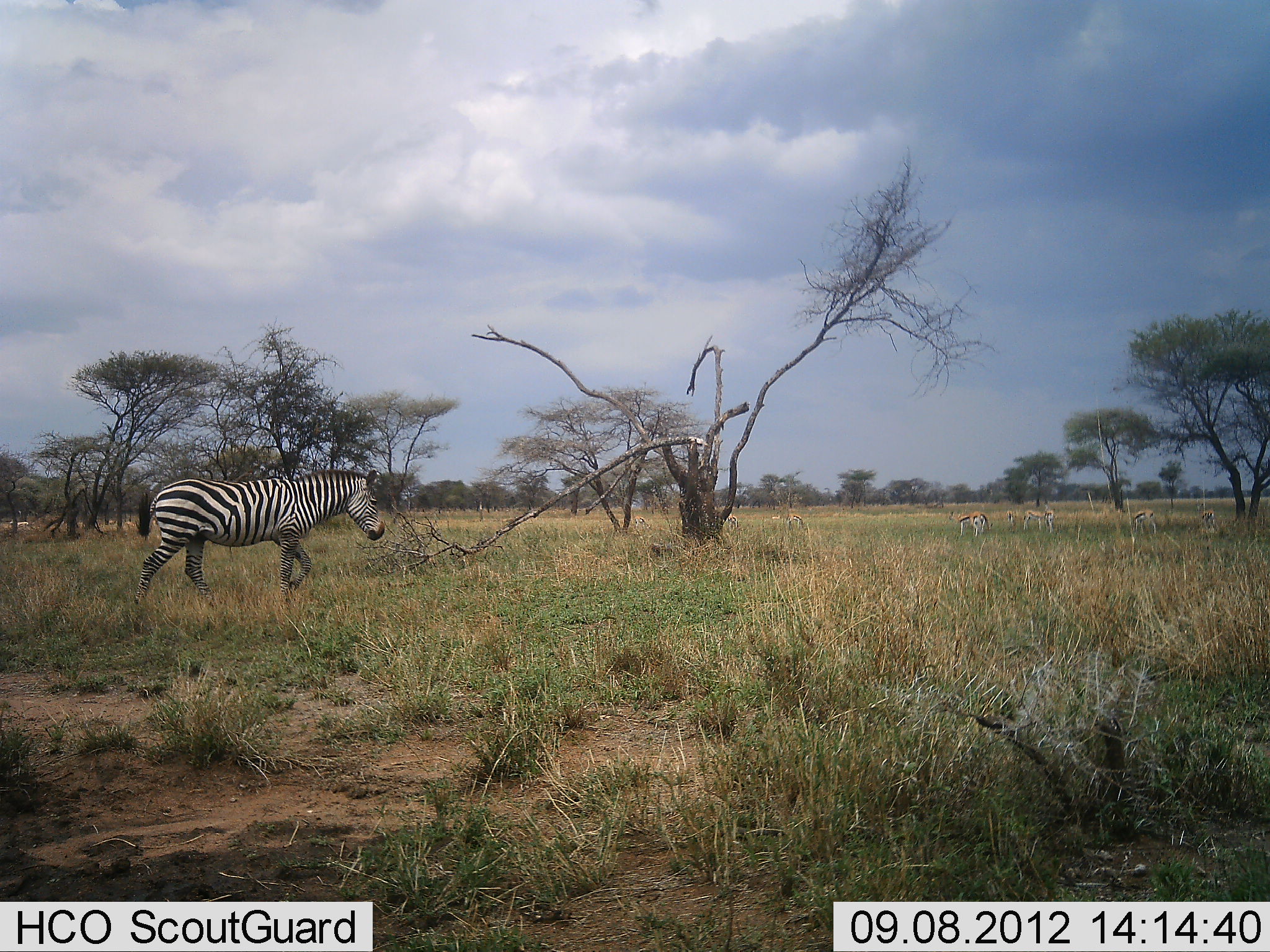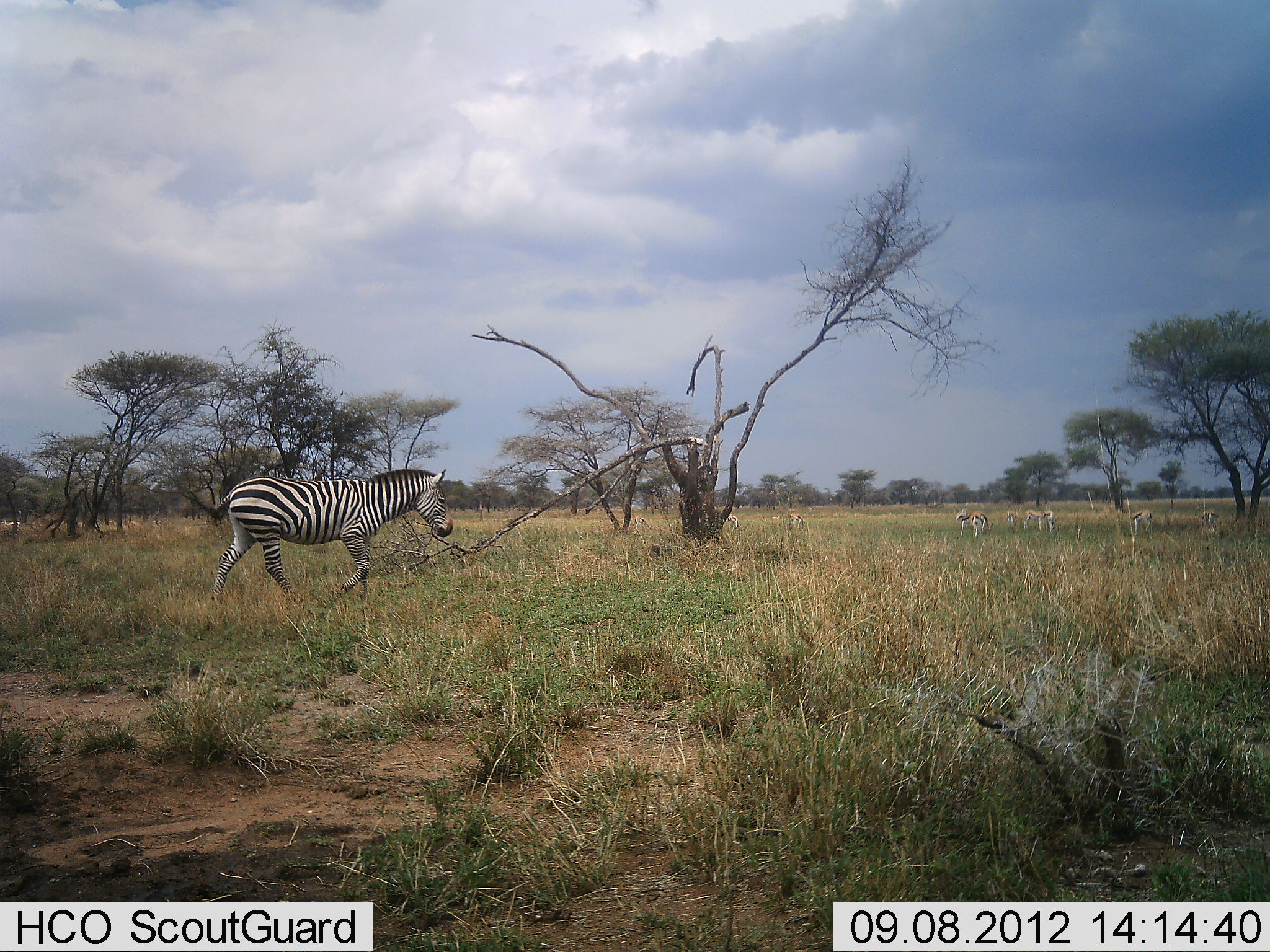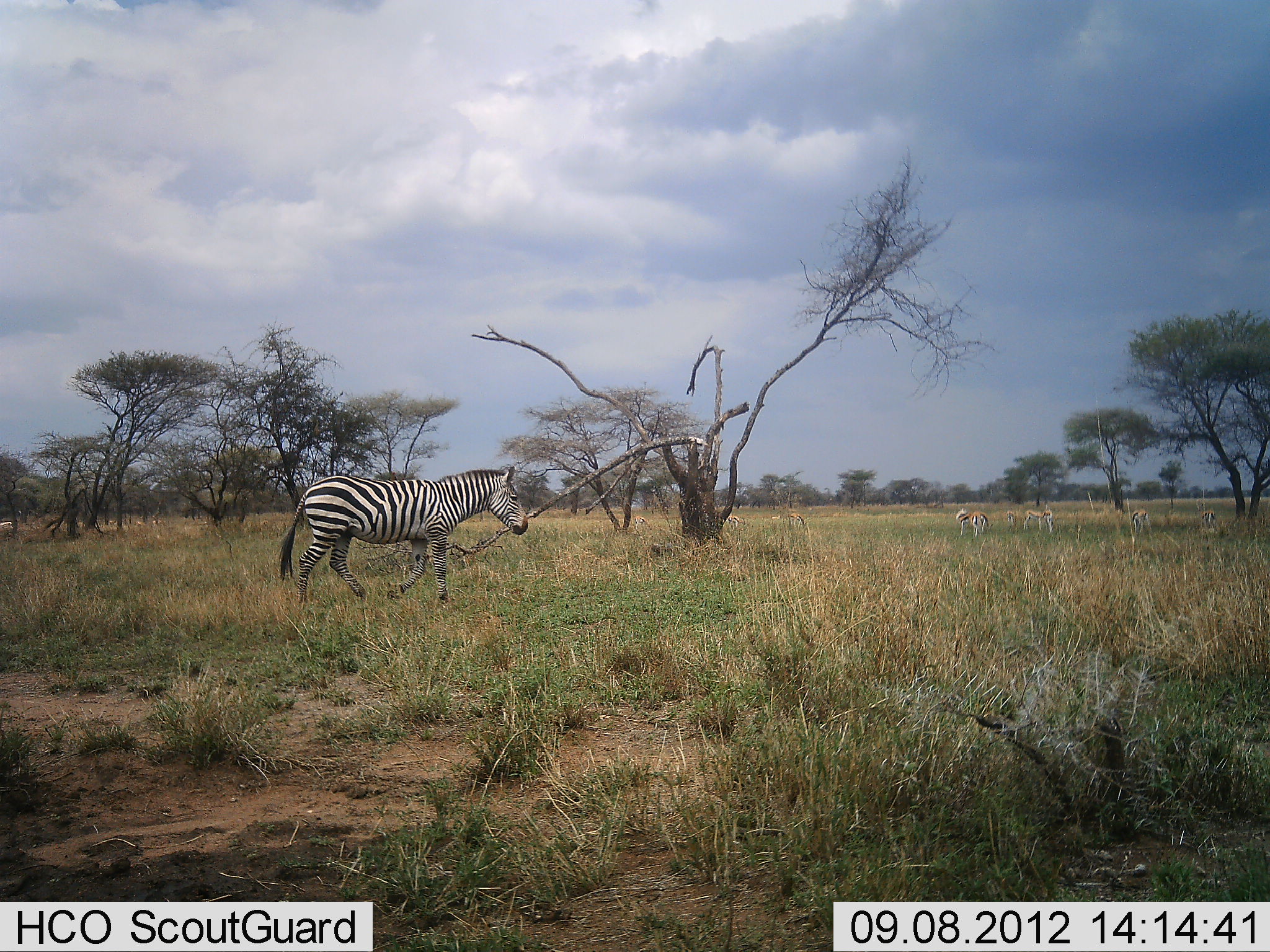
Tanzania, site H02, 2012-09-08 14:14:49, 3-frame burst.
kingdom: Animalia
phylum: Chordata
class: Mammalia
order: Artiodactyla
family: Bovidae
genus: Eudorcas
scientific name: Eudorcas thomsonii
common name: thomson's gazelle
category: gazellethomsons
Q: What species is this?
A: Gazellethomsons (thomson's gazelle) (Eudorcas thomsonii).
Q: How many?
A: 4.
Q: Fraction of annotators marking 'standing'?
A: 70%.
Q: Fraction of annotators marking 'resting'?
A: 0%.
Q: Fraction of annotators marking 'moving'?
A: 10%.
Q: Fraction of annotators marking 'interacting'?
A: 0%.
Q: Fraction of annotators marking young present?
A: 0%.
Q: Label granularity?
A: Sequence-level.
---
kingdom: Animalia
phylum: Chordata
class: Mammalia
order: Perissodactyla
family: Equidae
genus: Equus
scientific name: Equus quagga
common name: plains zebra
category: zebra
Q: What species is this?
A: Zebra (plains zebra) (Equus quagga).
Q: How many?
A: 1.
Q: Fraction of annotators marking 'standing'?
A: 18%.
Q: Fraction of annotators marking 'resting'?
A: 0%.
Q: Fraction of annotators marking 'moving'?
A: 82%.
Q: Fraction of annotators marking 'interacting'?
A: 0%.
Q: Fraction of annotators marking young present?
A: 0%.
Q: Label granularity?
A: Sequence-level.